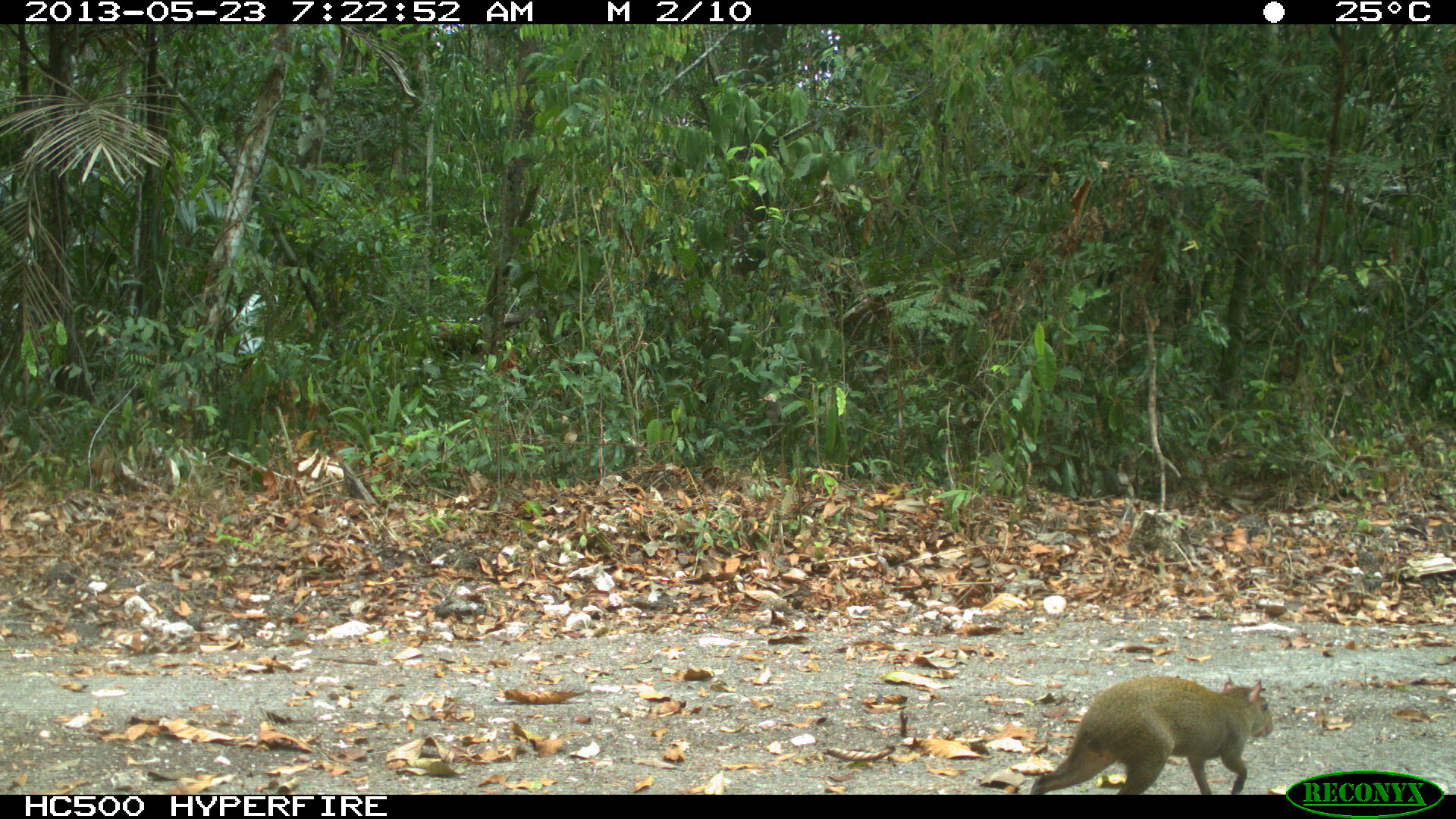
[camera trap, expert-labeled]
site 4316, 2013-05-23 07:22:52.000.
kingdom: Animalia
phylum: Chordata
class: Mammalia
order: Rodentia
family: Dasyproctidae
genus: Dasyprocta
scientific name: Dasyprocta punctata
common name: central american agouti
Dasyprocta punctata (central american agouti), count 1.